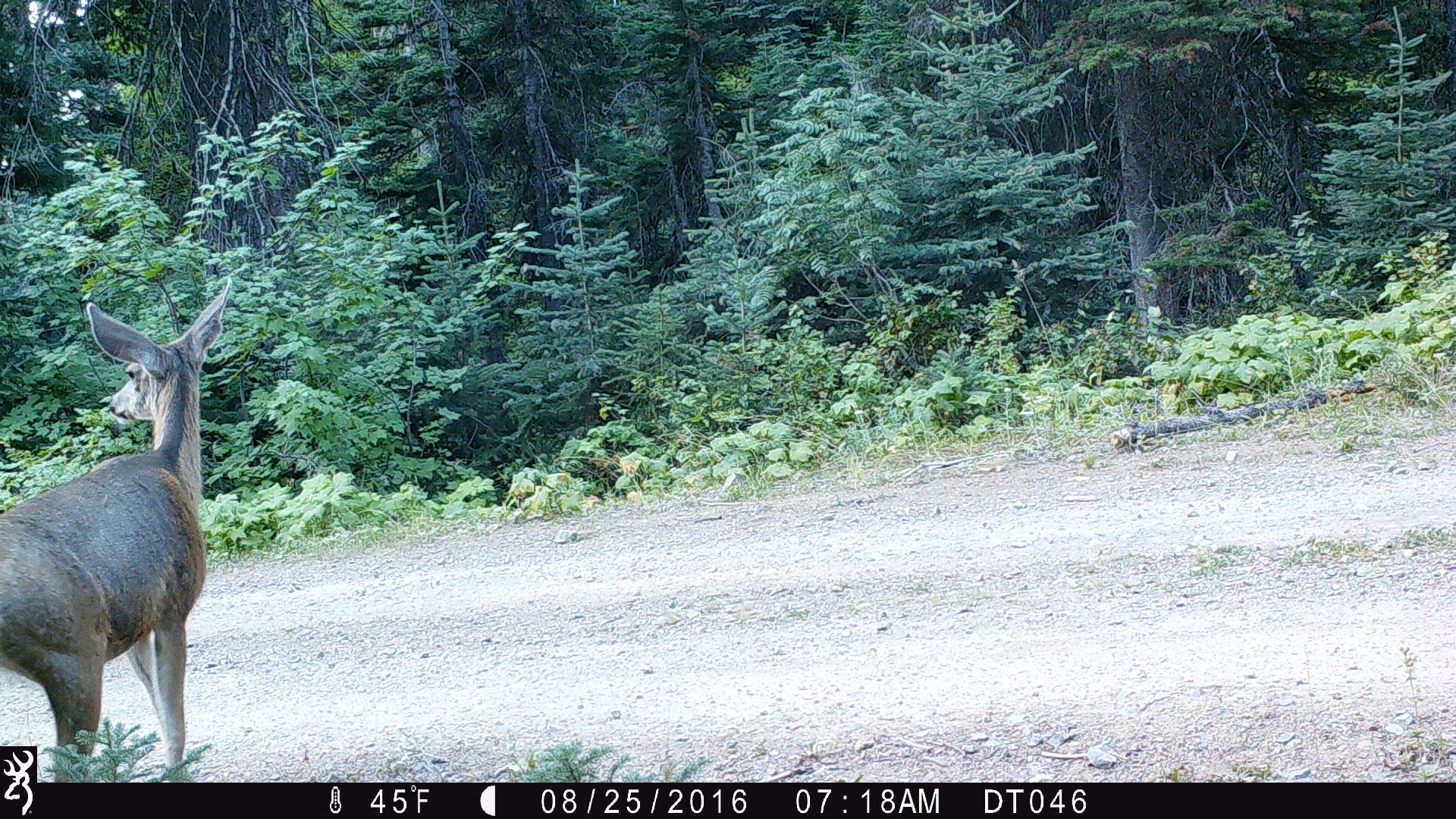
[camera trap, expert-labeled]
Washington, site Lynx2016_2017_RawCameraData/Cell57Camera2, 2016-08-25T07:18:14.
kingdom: Animalia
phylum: Chordata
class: Mammalia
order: Artiodactyla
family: Cervidae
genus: Odocoileus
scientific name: Odocoileus hemionus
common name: mule deer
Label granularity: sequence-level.